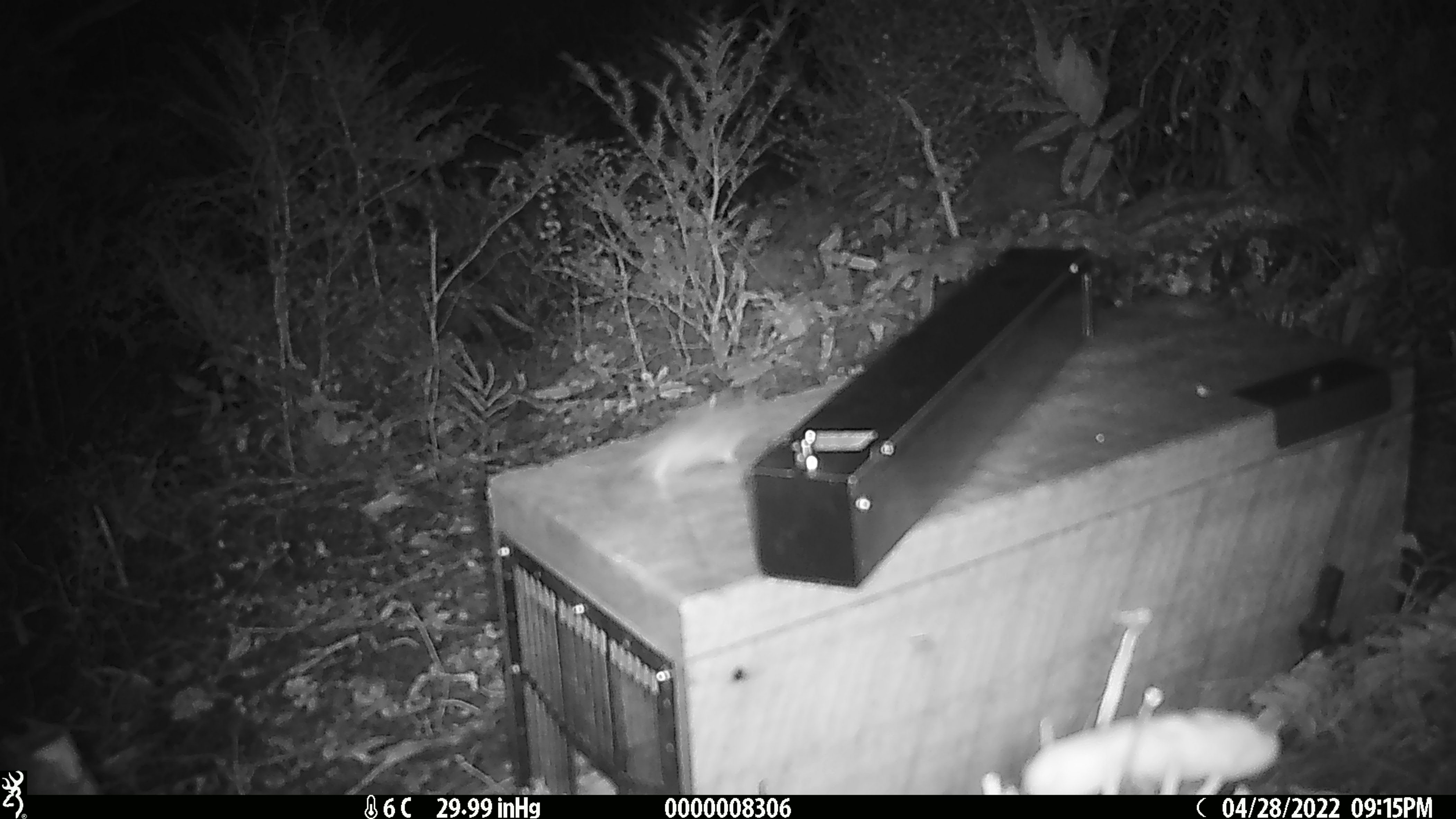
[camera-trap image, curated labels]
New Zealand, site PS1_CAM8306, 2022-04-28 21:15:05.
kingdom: Animalia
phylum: Chordata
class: Mammalia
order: Rodentia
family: Muridae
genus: Mus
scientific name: Mus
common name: mouse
Mouse (Mus).